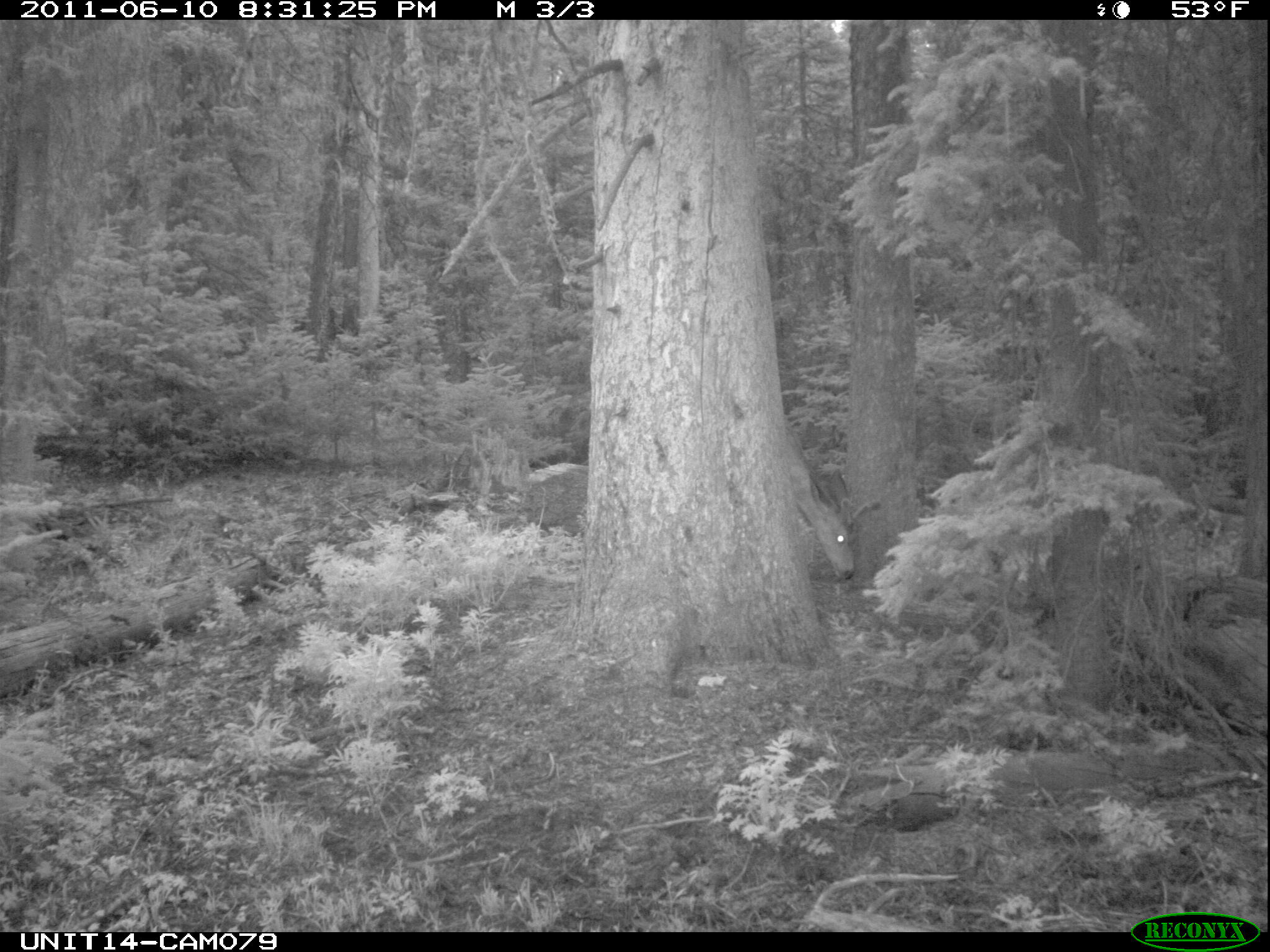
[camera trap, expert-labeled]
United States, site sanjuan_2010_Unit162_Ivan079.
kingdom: Animalia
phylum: Chordata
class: Mammalia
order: Artiodactyla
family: Cervidae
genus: Odocoileus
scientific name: Odocoileus hemionus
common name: mule deer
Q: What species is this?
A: Odocoileus hemionus (mule deer).